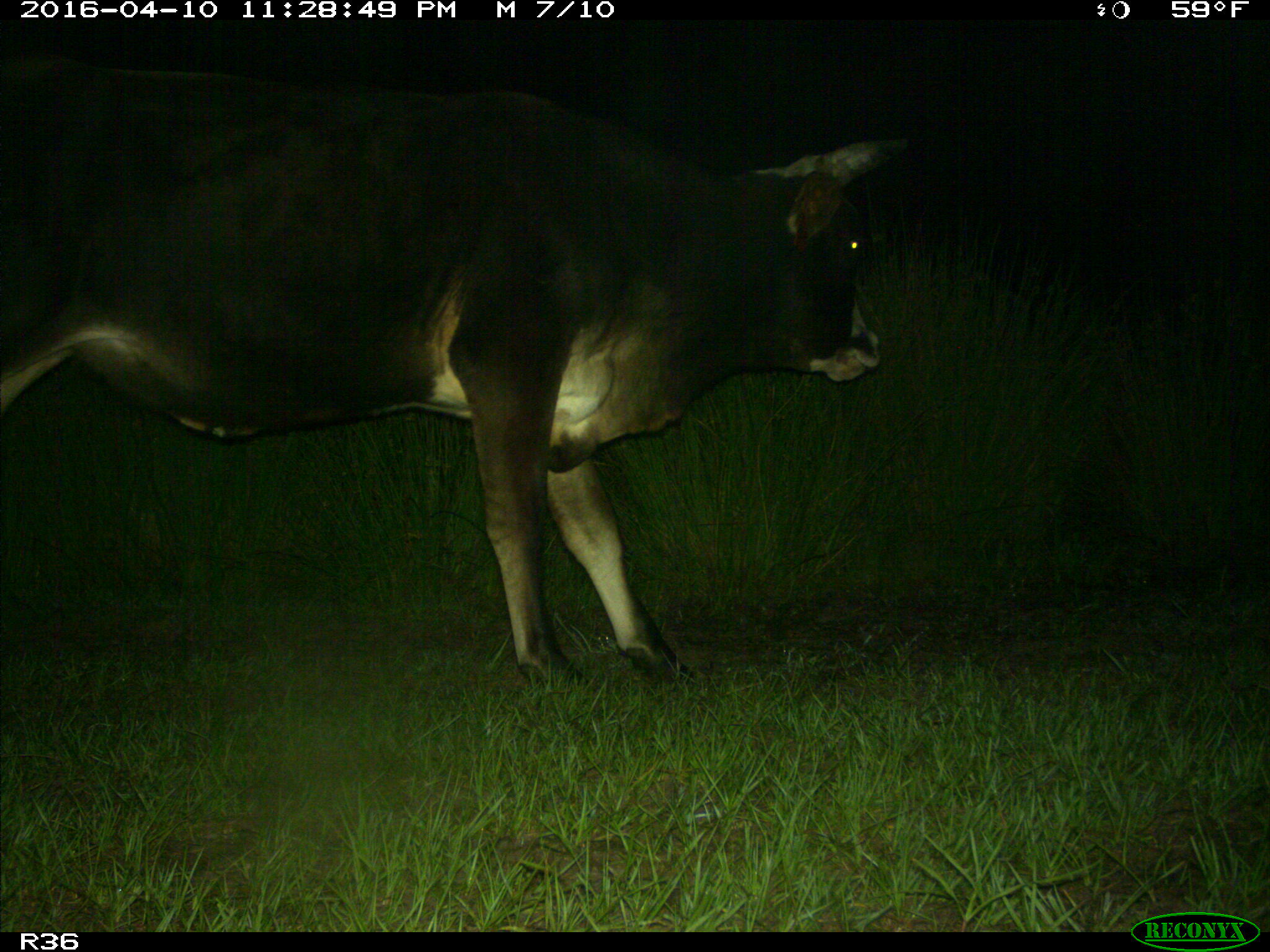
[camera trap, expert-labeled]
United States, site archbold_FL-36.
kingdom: Animalia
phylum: Chordata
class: Mammalia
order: Artiodactyla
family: Bovidae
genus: Bos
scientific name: Bos taurus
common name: domestic cow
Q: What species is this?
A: Bos taurus (domestic cow).